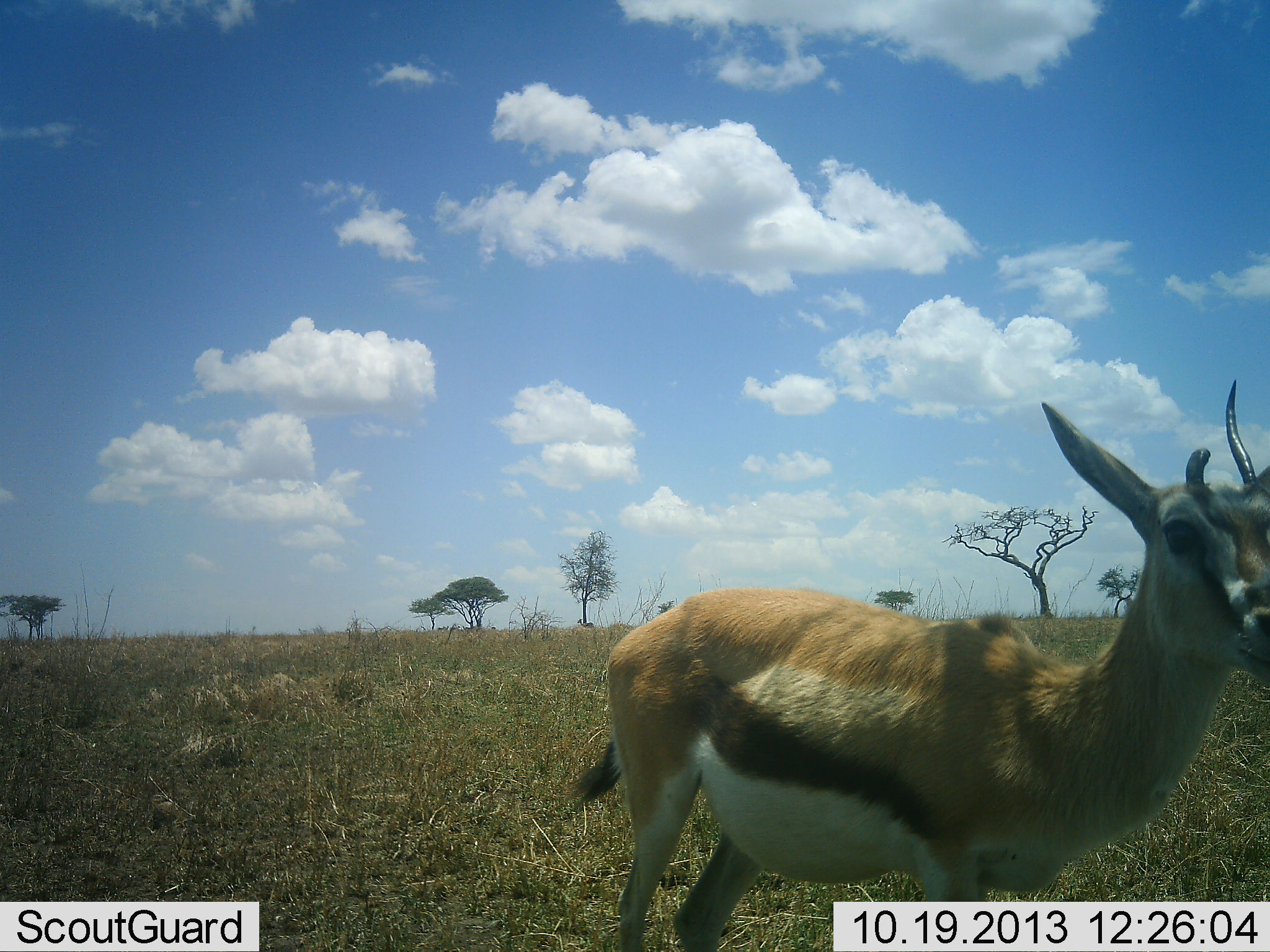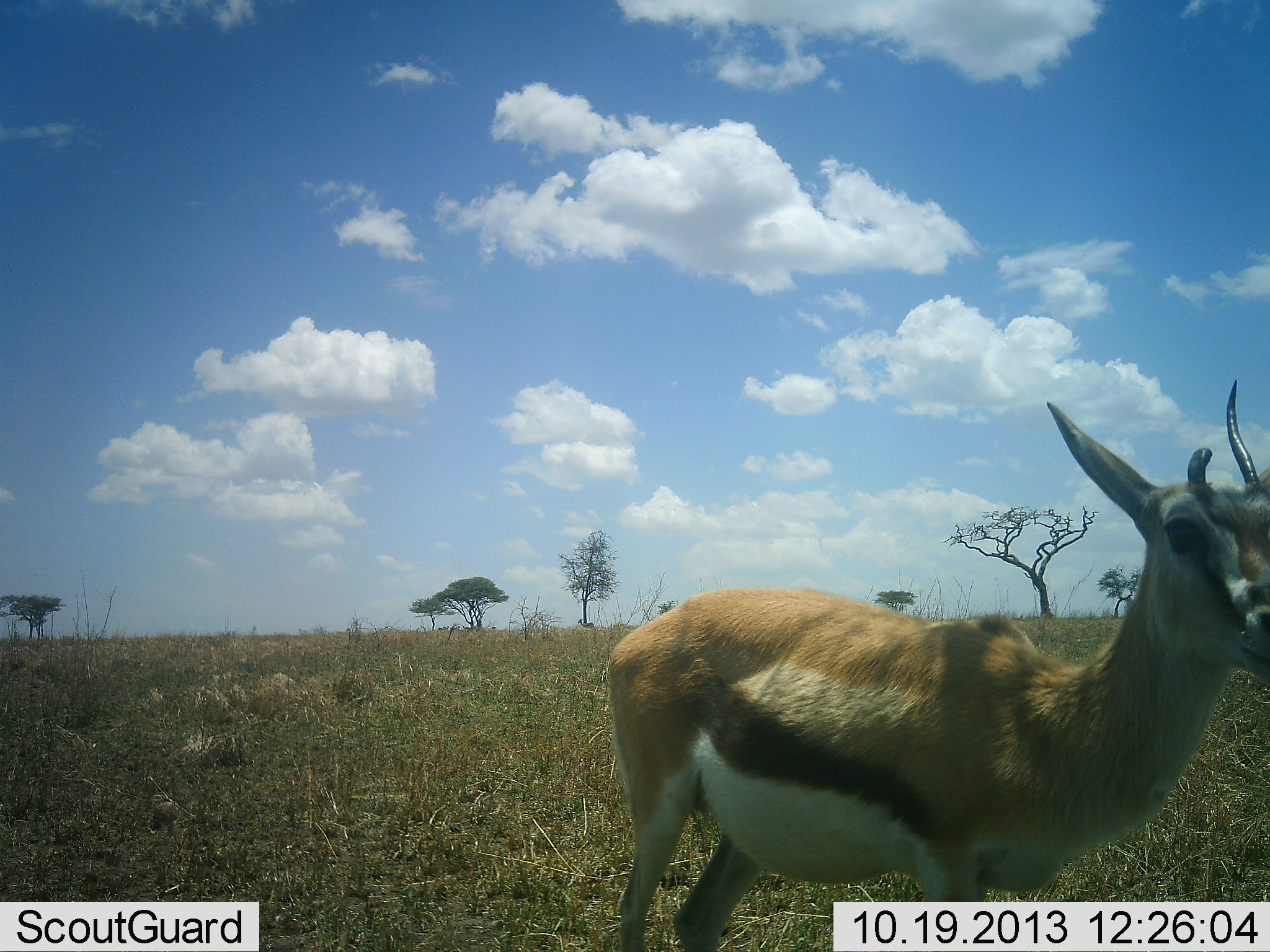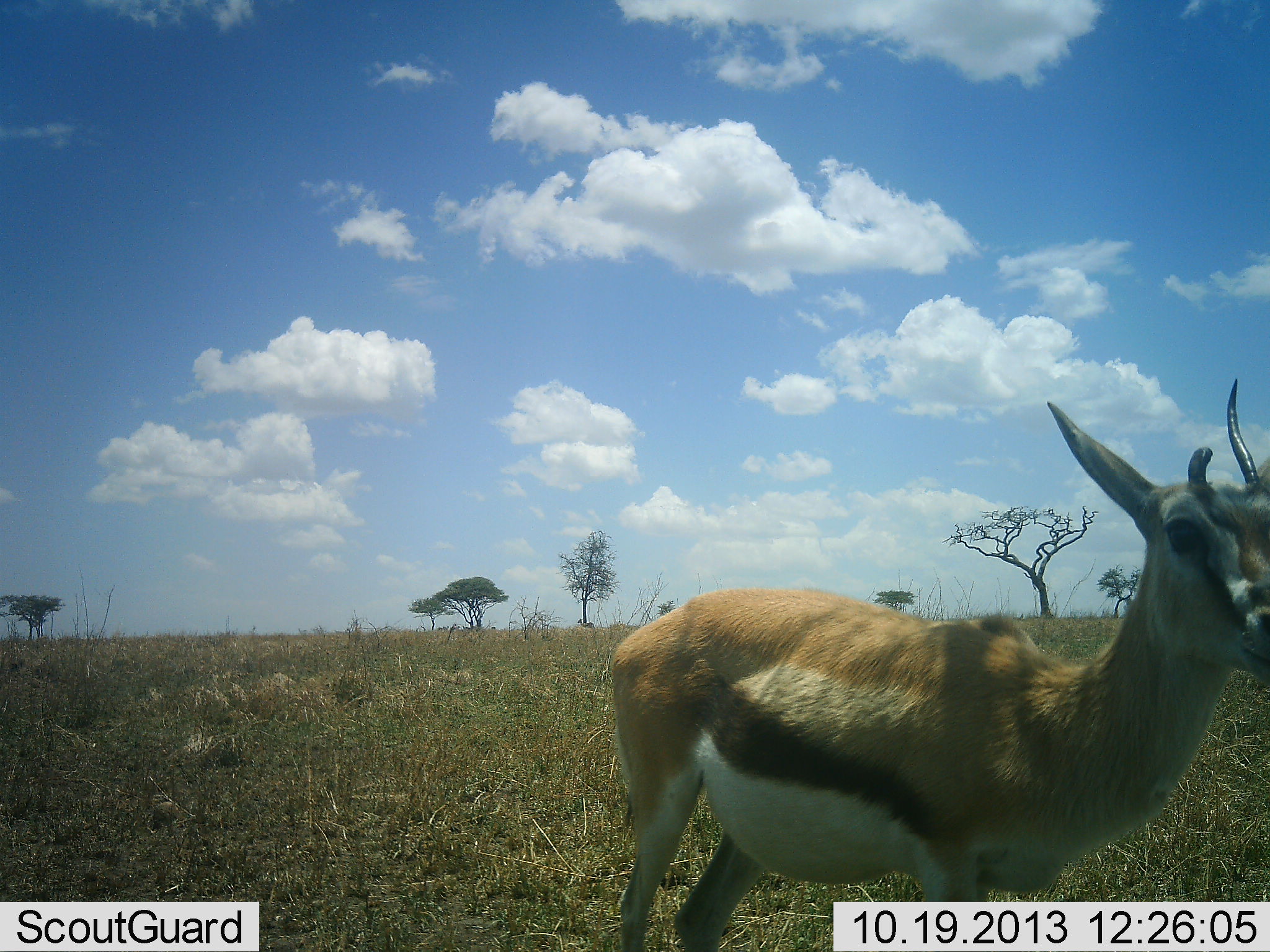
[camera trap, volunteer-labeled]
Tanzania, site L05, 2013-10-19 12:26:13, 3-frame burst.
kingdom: Animalia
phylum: Chordata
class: Mammalia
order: Artiodactyla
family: Bovidae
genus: Eudorcas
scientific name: Eudorcas thomsonii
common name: thomson's gazelle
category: gazellethomsons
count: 1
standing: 100%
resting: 0%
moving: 4%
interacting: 0%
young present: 4%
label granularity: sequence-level